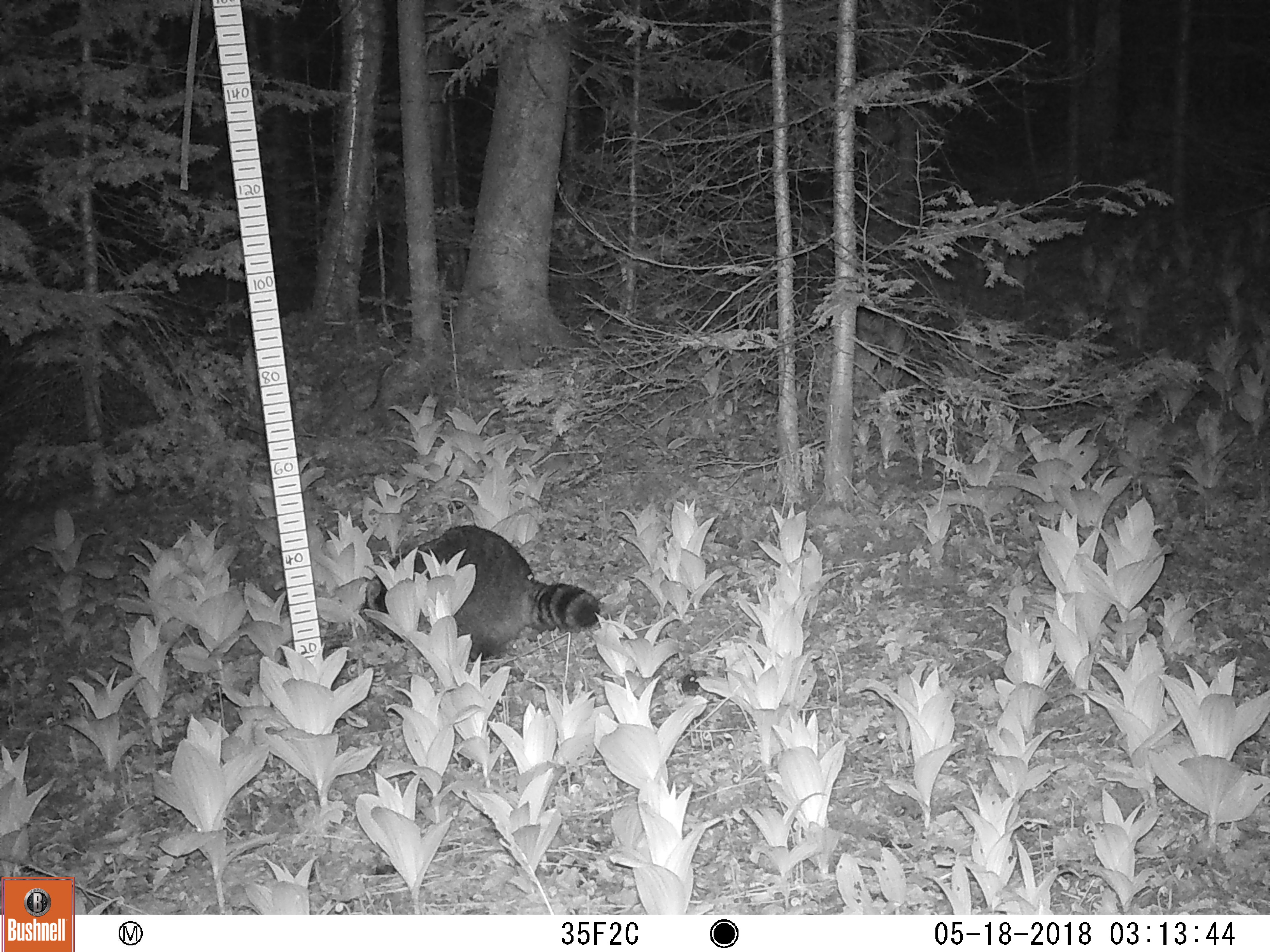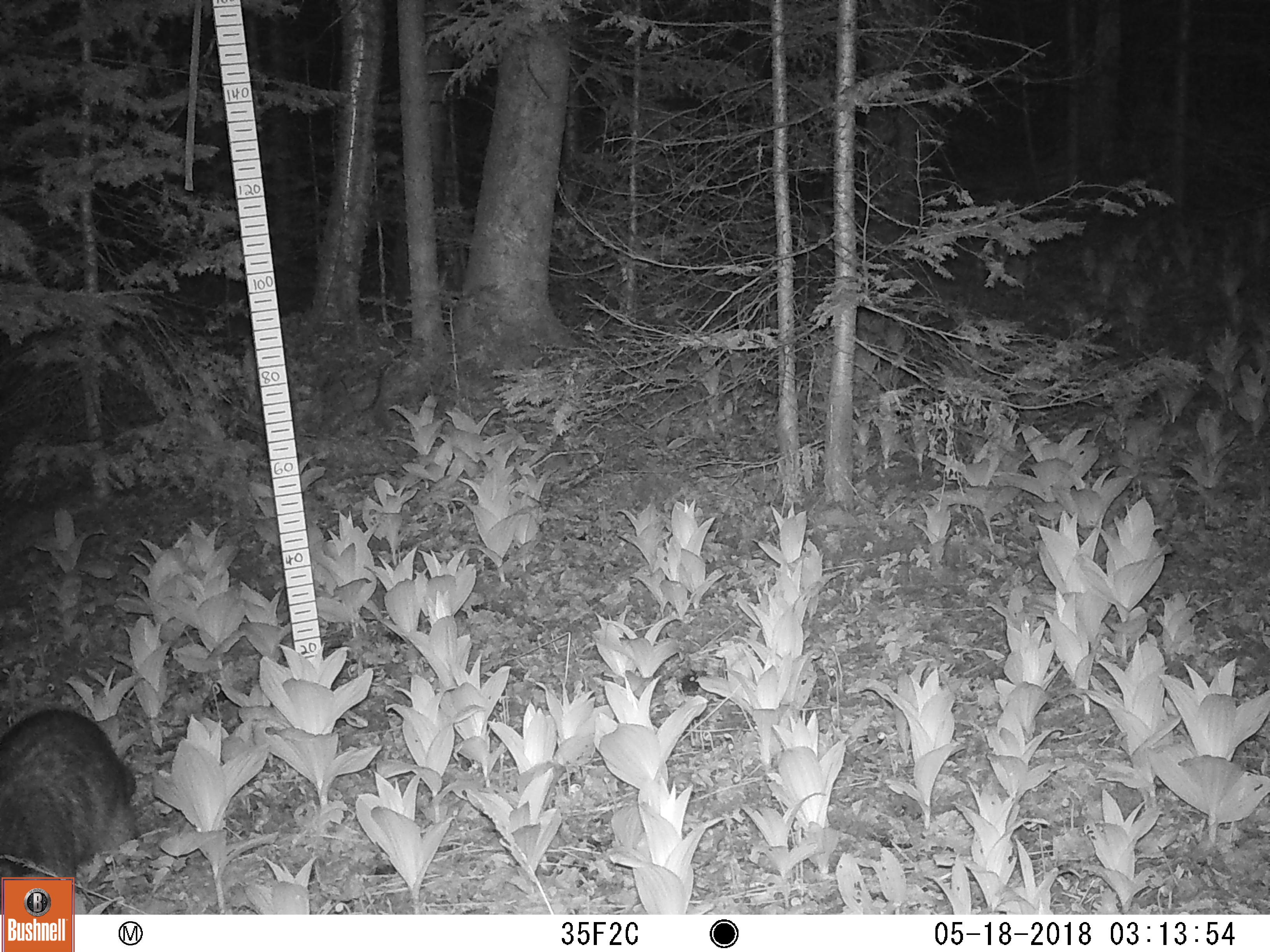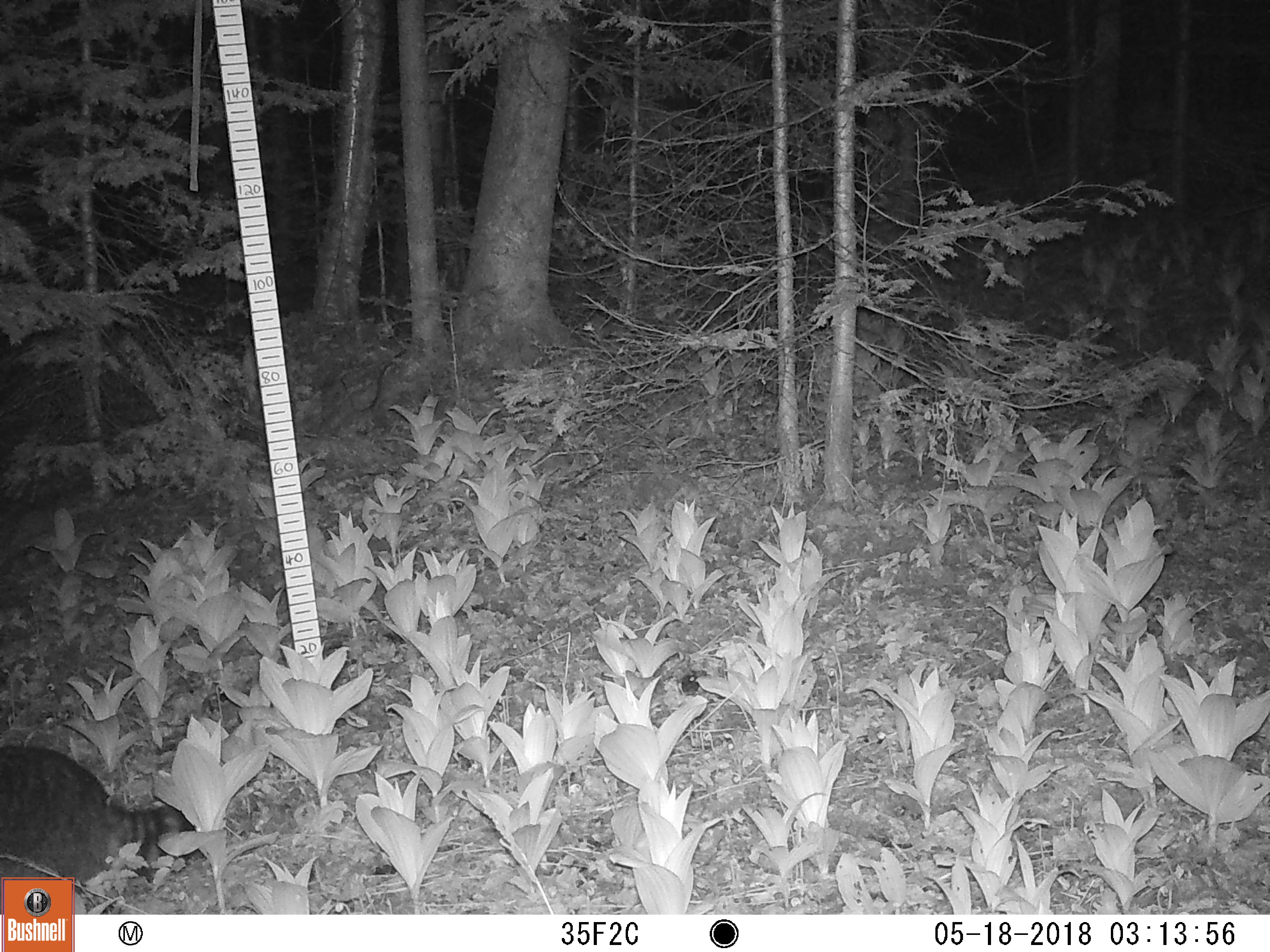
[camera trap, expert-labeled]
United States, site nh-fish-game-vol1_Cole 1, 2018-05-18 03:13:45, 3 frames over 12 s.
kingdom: Animalia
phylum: Chordata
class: Mammalia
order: Carnivora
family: Procyonidae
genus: Procyon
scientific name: Procyon lotor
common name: raccoon